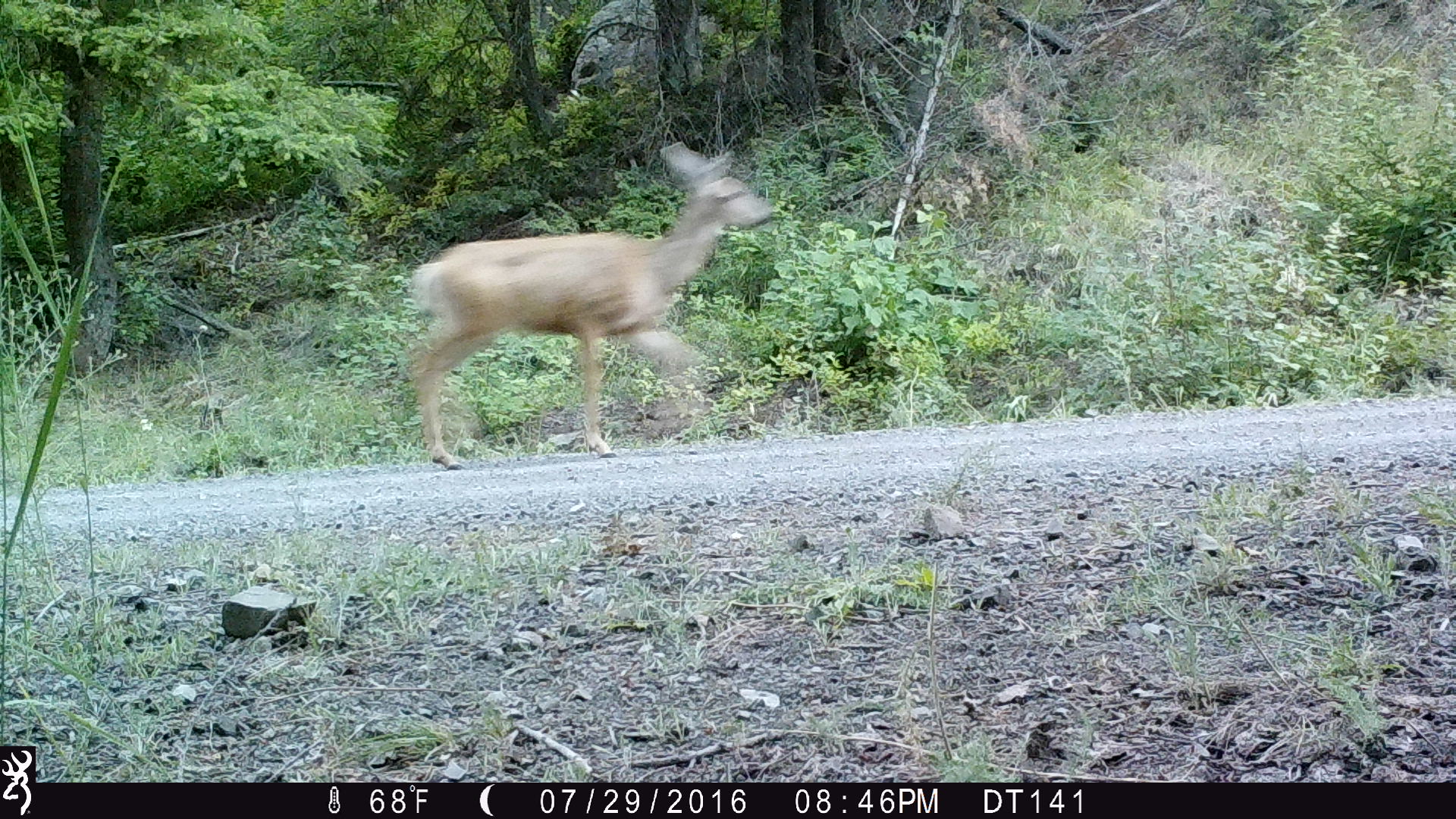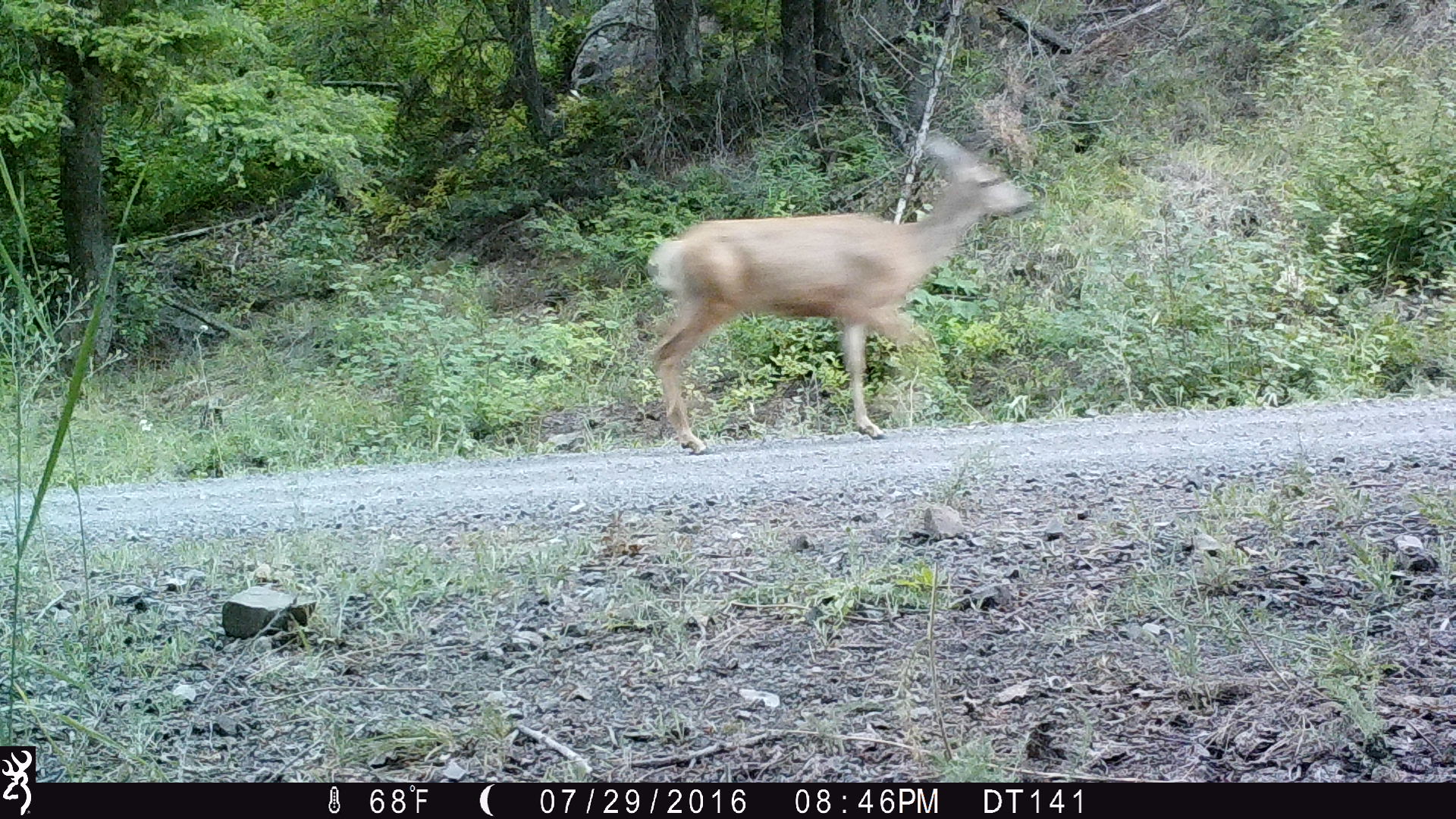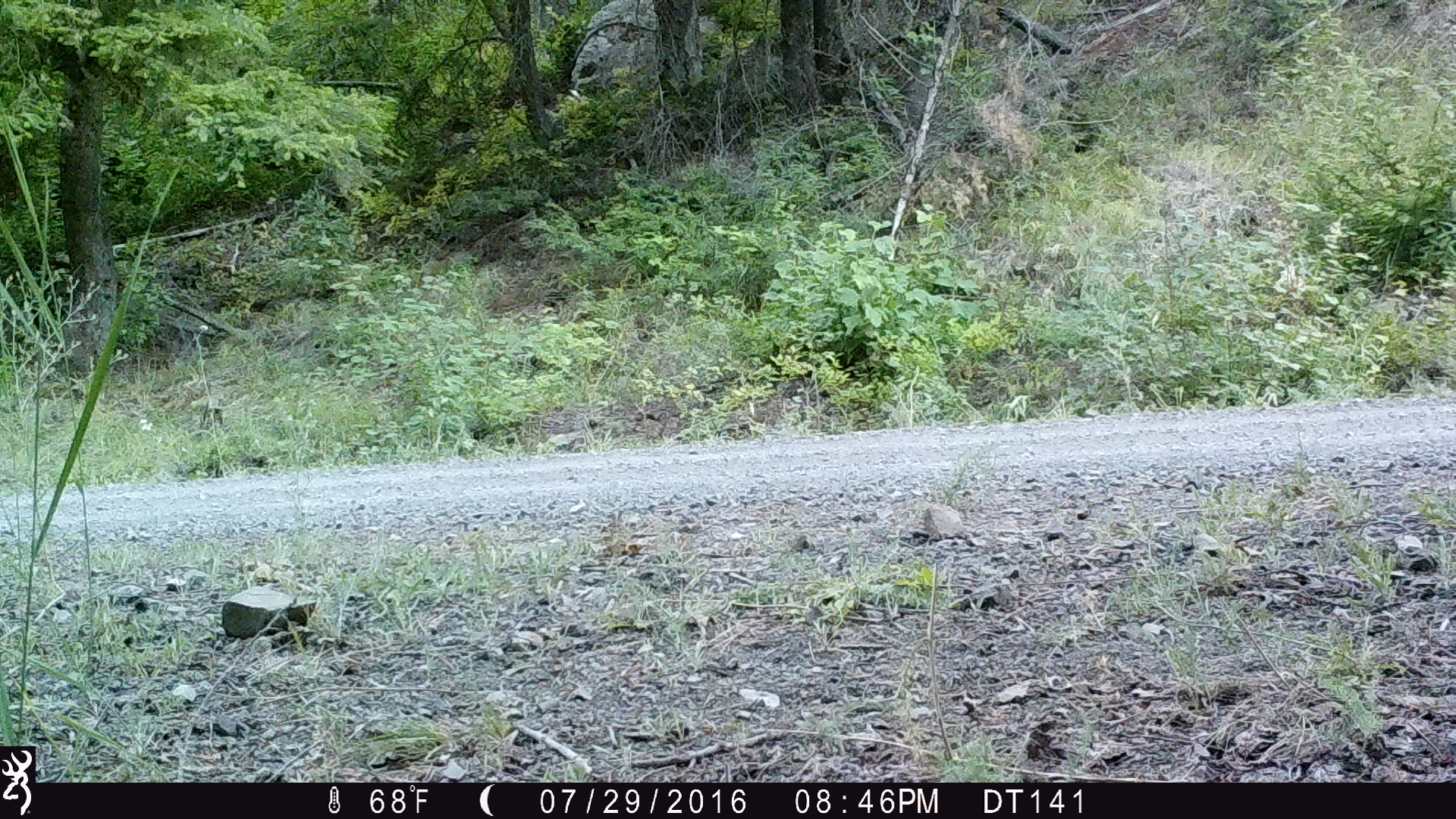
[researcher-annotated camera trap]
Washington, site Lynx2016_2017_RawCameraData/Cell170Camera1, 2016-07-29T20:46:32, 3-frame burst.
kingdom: Animalia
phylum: Chordata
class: Mammalia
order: Artiodactyla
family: Cervidae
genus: Odocoileus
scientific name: Odocoileus hemionus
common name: mule deer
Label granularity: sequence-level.